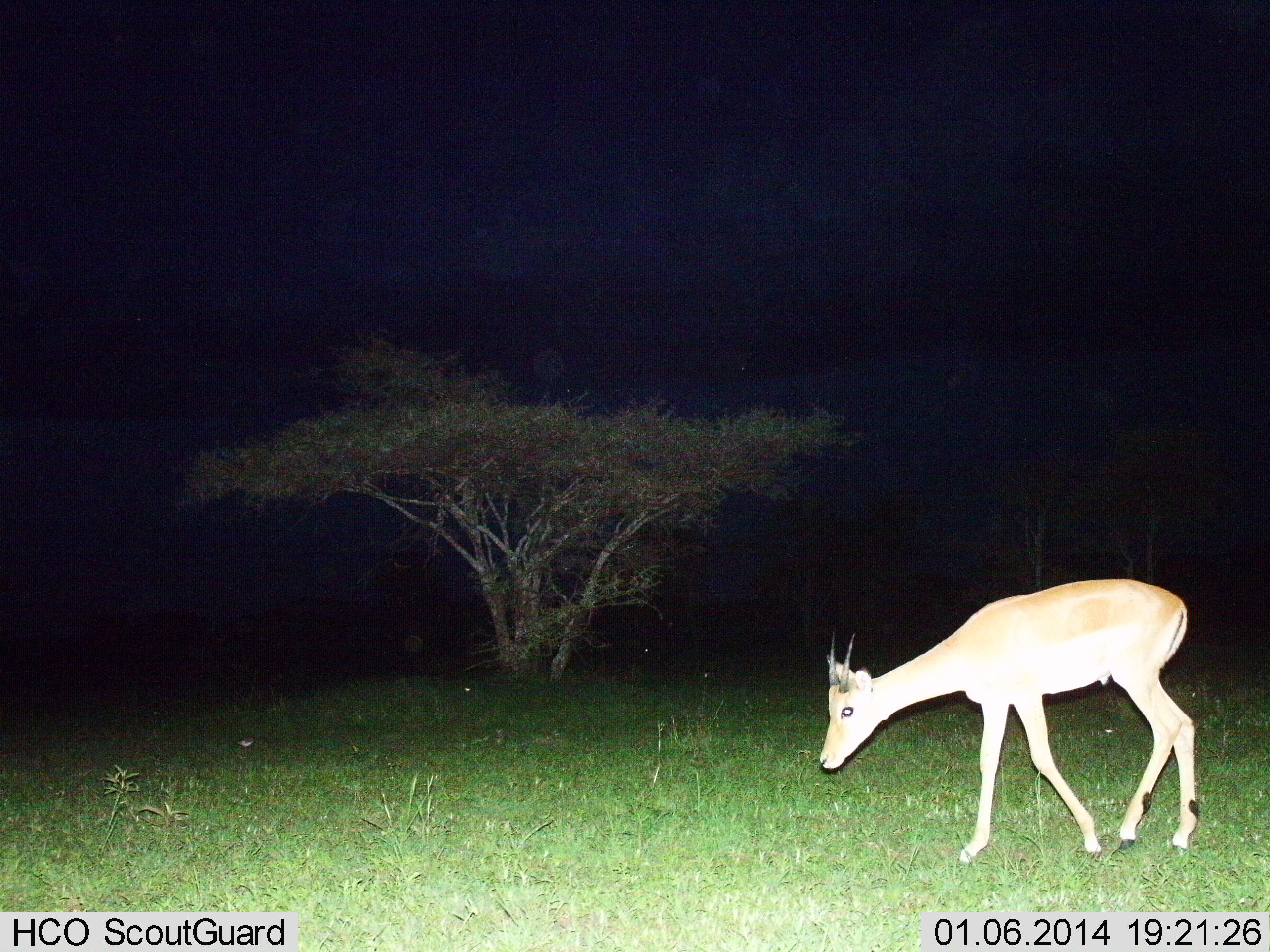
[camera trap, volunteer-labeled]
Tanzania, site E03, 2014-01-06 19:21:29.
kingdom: Animalia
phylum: Chordata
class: Mammalia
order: Artiodactyla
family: Bovidae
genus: Aepyceros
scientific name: Aepyceros melampus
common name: impala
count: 1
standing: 10%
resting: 0%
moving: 80%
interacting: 0%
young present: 10%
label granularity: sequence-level